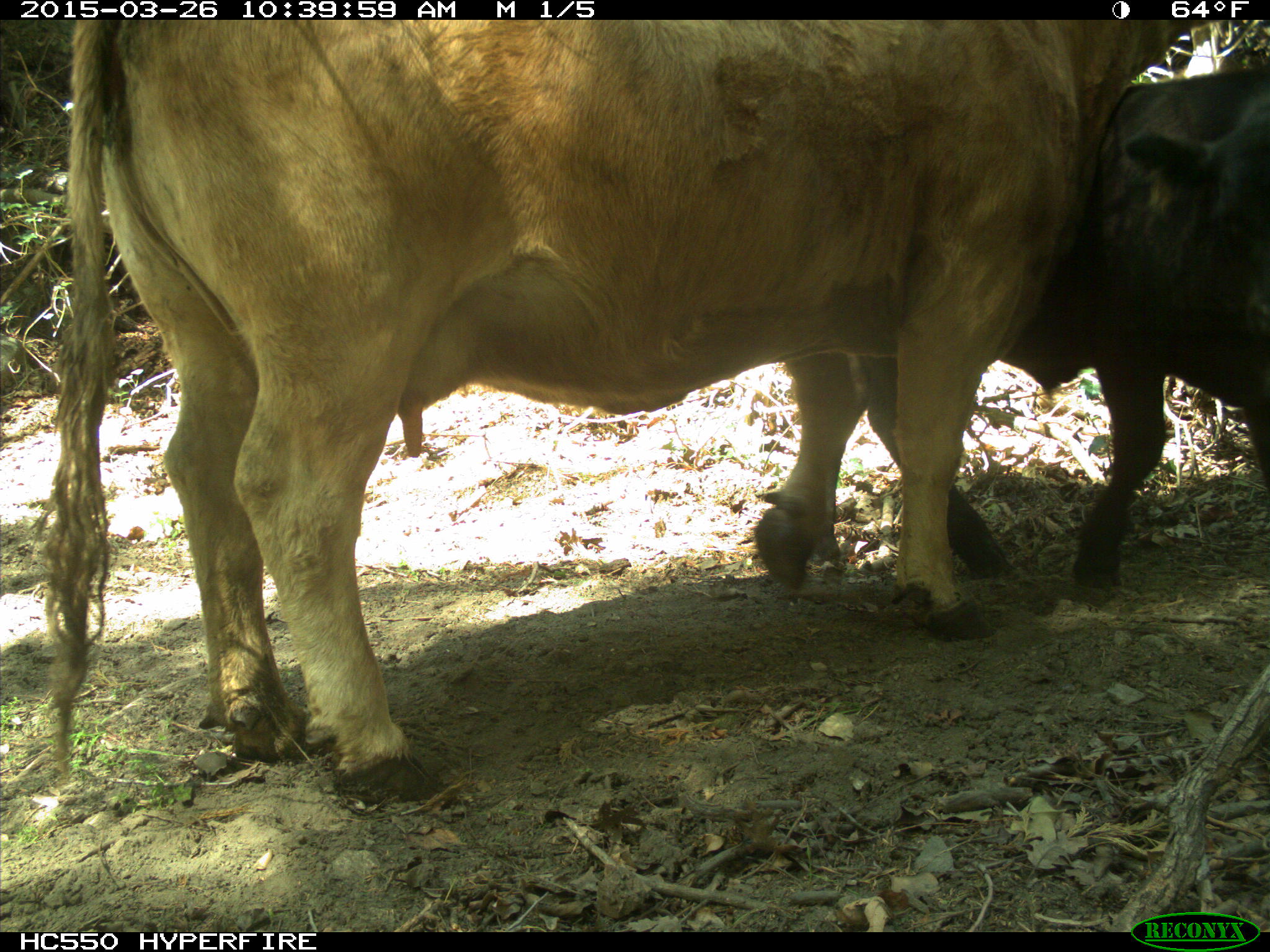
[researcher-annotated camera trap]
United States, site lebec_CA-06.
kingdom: Animalia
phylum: Chordata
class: Mammalia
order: Artiodactyla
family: Bovidae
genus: Bos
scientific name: Bos taurus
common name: domestic cow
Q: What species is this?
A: Bos taurus (domestic cow).